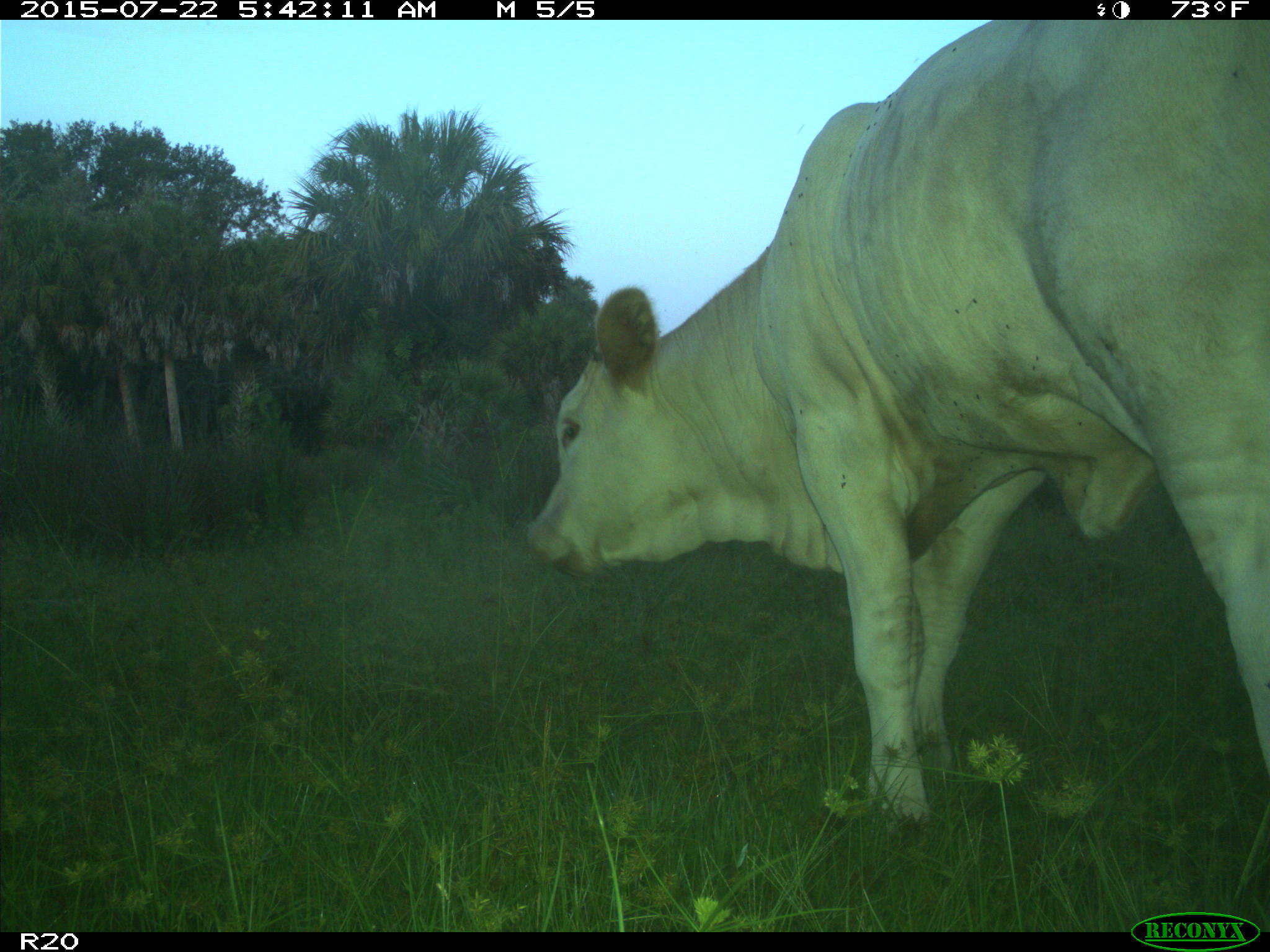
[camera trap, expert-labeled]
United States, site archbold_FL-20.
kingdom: Animalia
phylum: Chordata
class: Mammalia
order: Artiodactyla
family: Bovidae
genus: Bos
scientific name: Bos taurus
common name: domestic cow